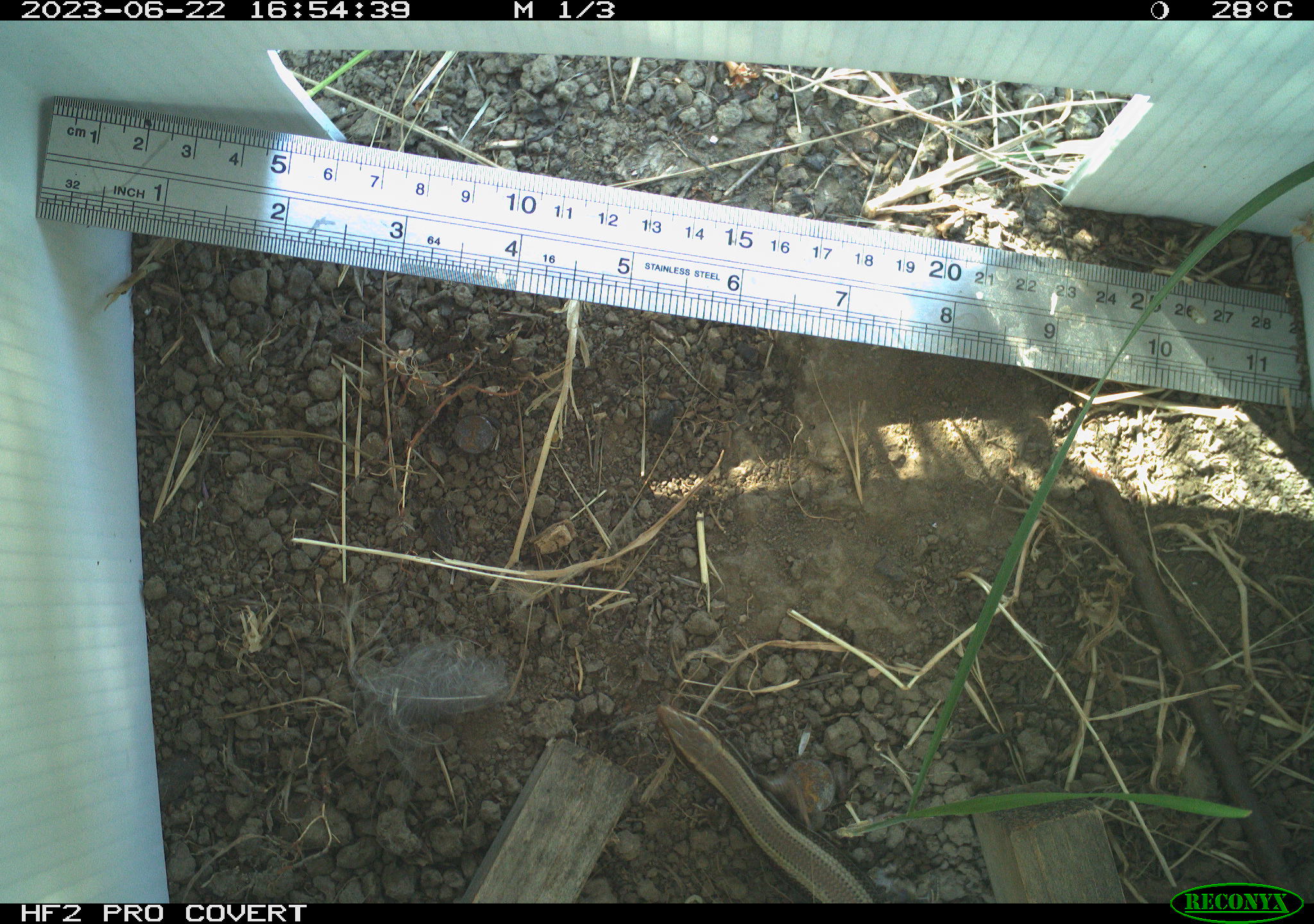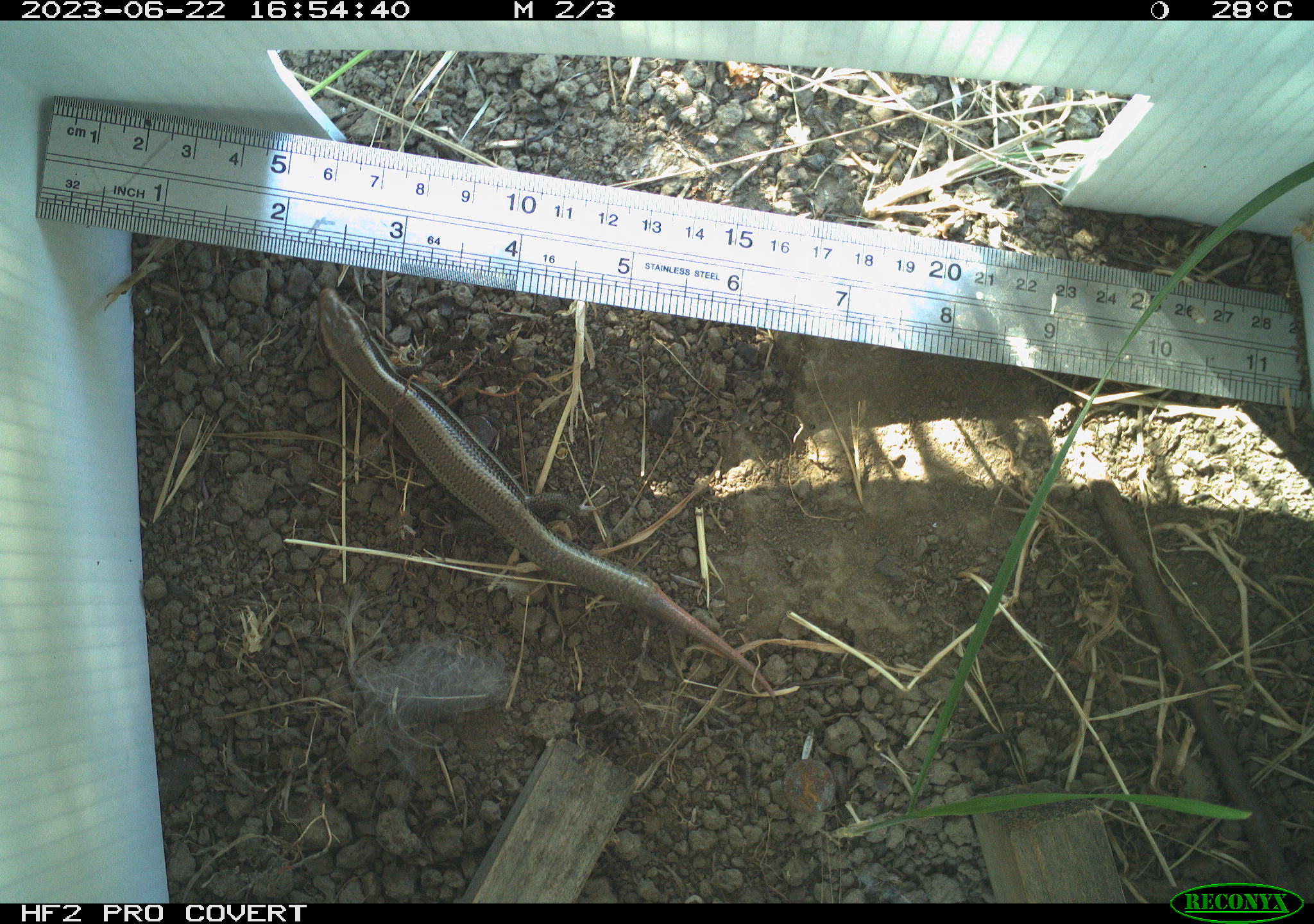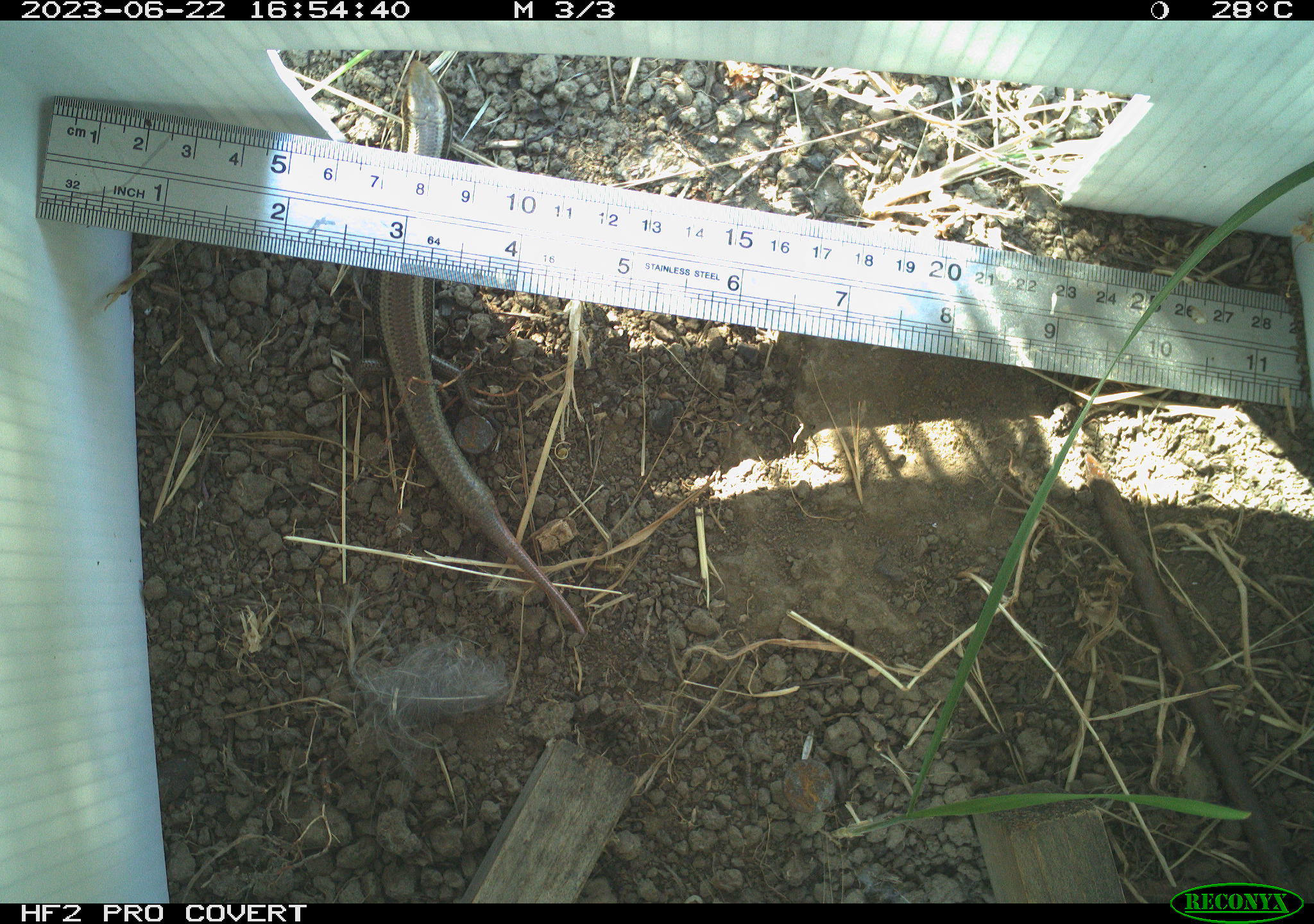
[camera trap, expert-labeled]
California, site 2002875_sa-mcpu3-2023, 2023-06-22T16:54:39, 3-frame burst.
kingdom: Animalia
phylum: Chordata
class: Reptilia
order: Squamata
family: Scincidae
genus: Plestiodon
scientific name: Plestiodon skiltonianus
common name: western skink